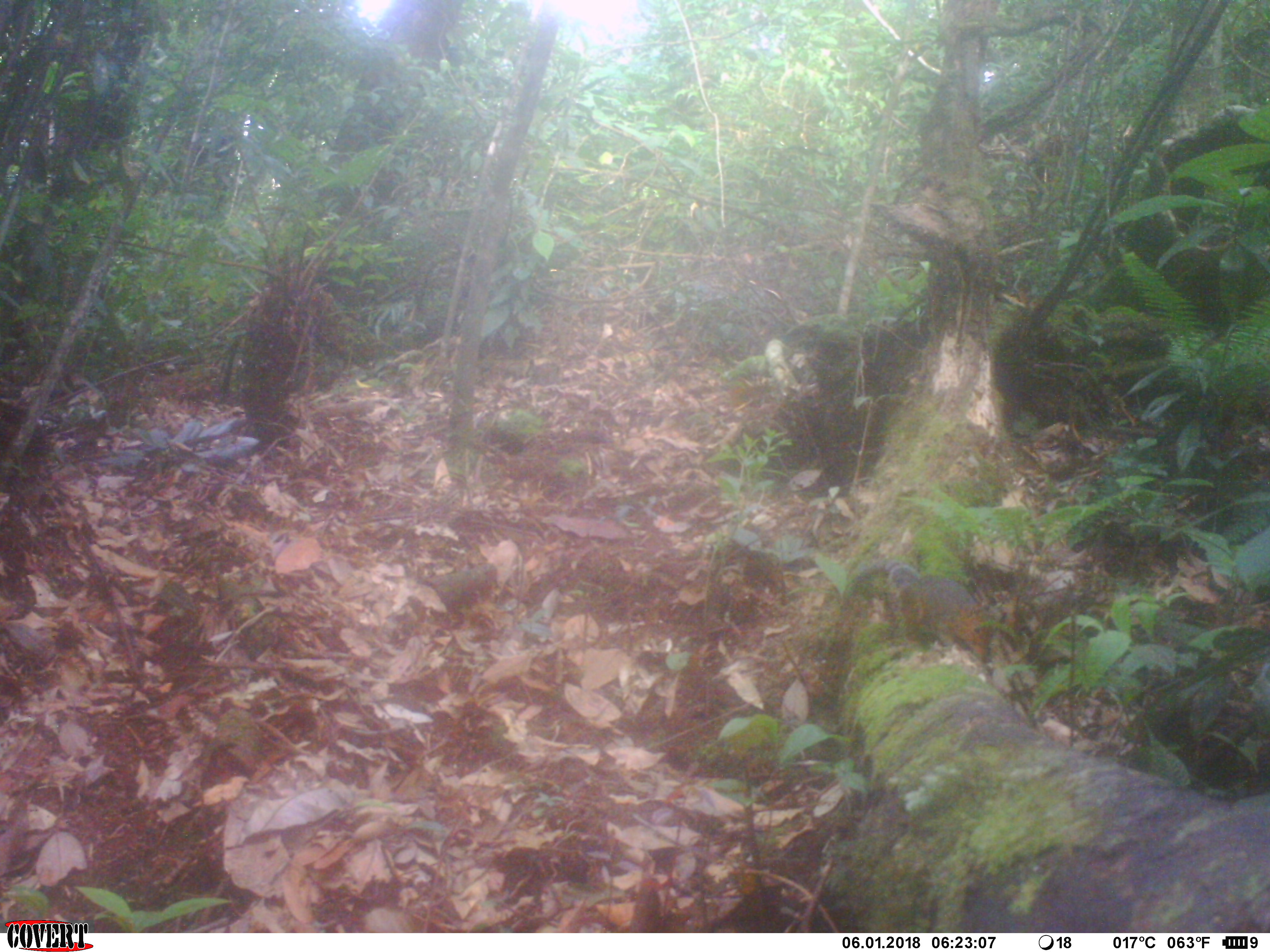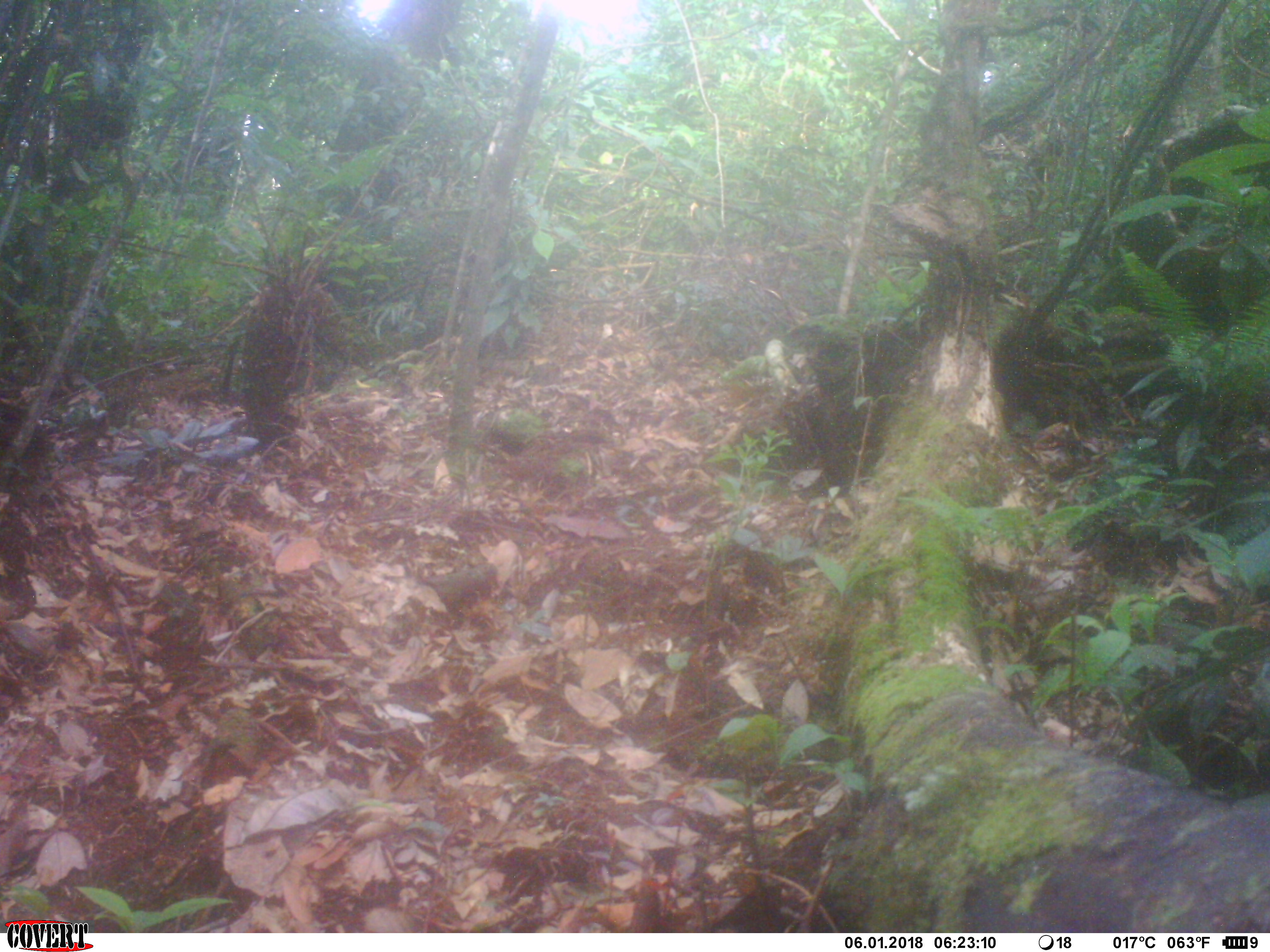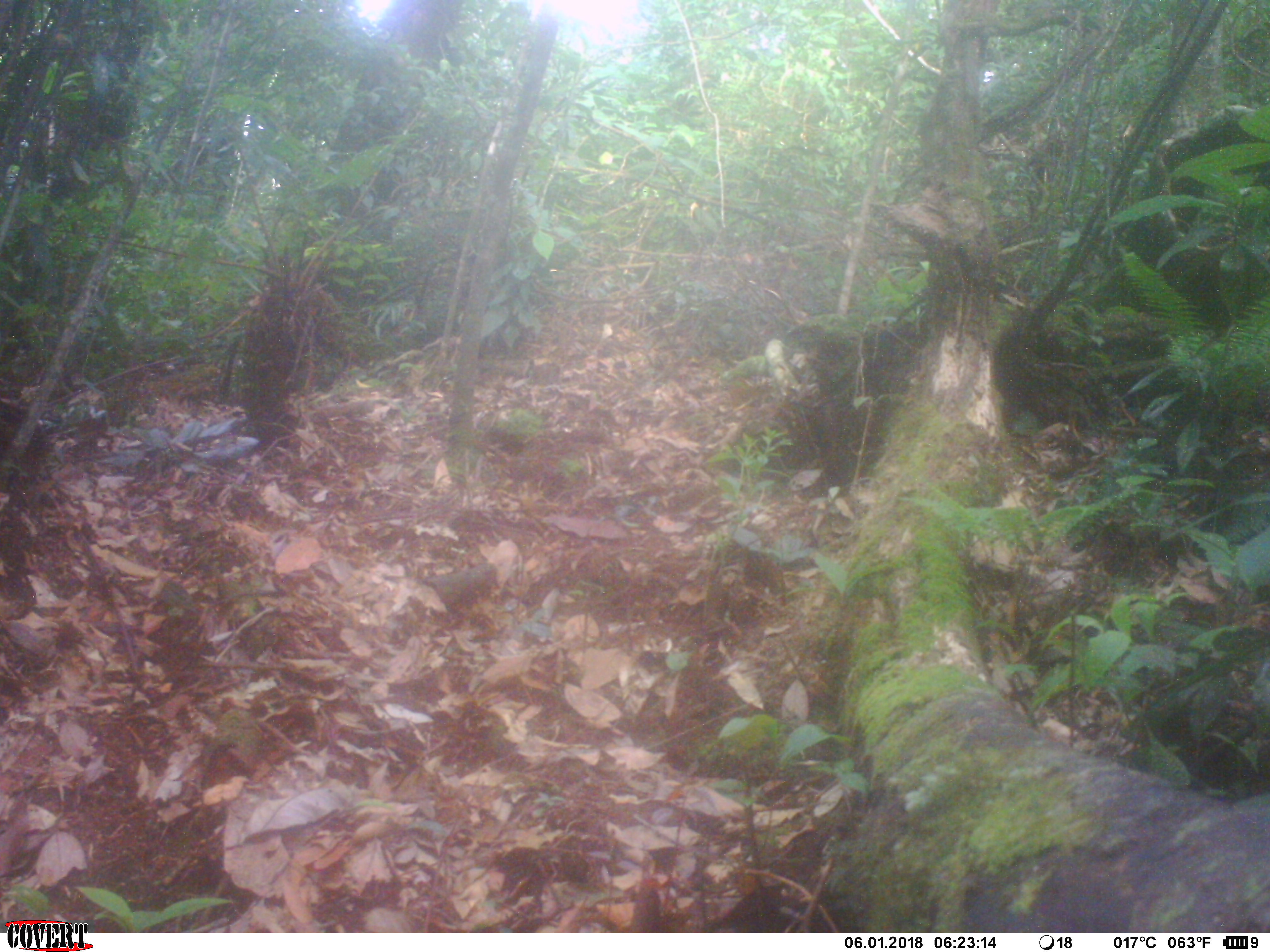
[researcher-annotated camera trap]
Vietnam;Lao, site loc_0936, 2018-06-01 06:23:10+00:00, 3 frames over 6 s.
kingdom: Animalia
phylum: Chordata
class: Mammalia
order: Rodentia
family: Sciuridae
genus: Dremomys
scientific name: Dremomys rufigenis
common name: red-cheeked squirrel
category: red cheeked squirrel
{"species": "red cheeked squirrel (red-cheeked squirrel) (Dremomys rufigenis)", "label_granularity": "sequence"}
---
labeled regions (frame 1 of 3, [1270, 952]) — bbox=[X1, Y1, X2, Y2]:
red cheeked squirrel: bbox=[846, 559, 993, 664]